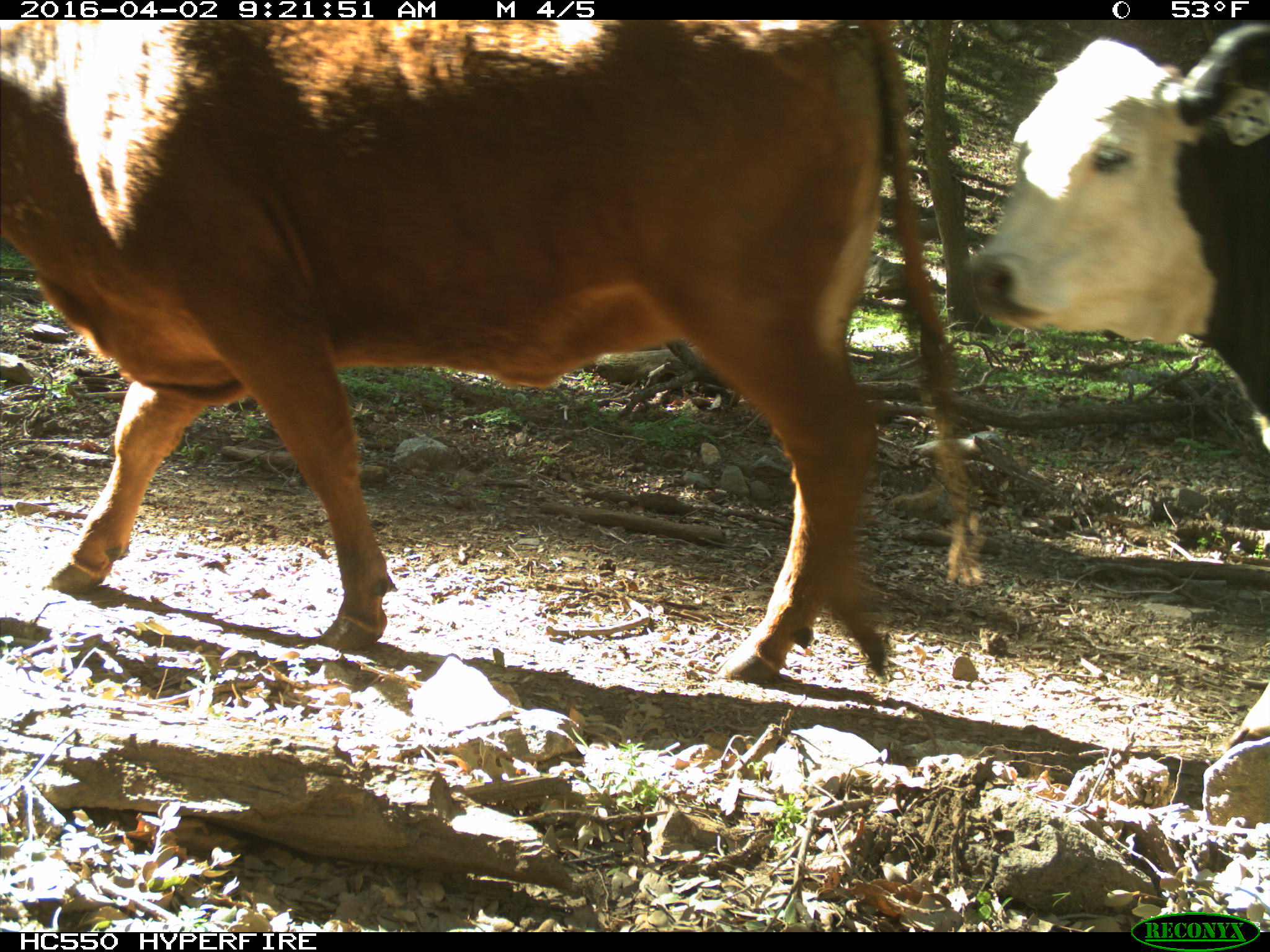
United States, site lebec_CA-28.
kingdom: Animalia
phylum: Chordata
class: Mammalia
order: Artiodactyla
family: Bovidae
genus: Bos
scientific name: Bos taurus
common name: domestic cow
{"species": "Bos taurus (domestic cow)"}